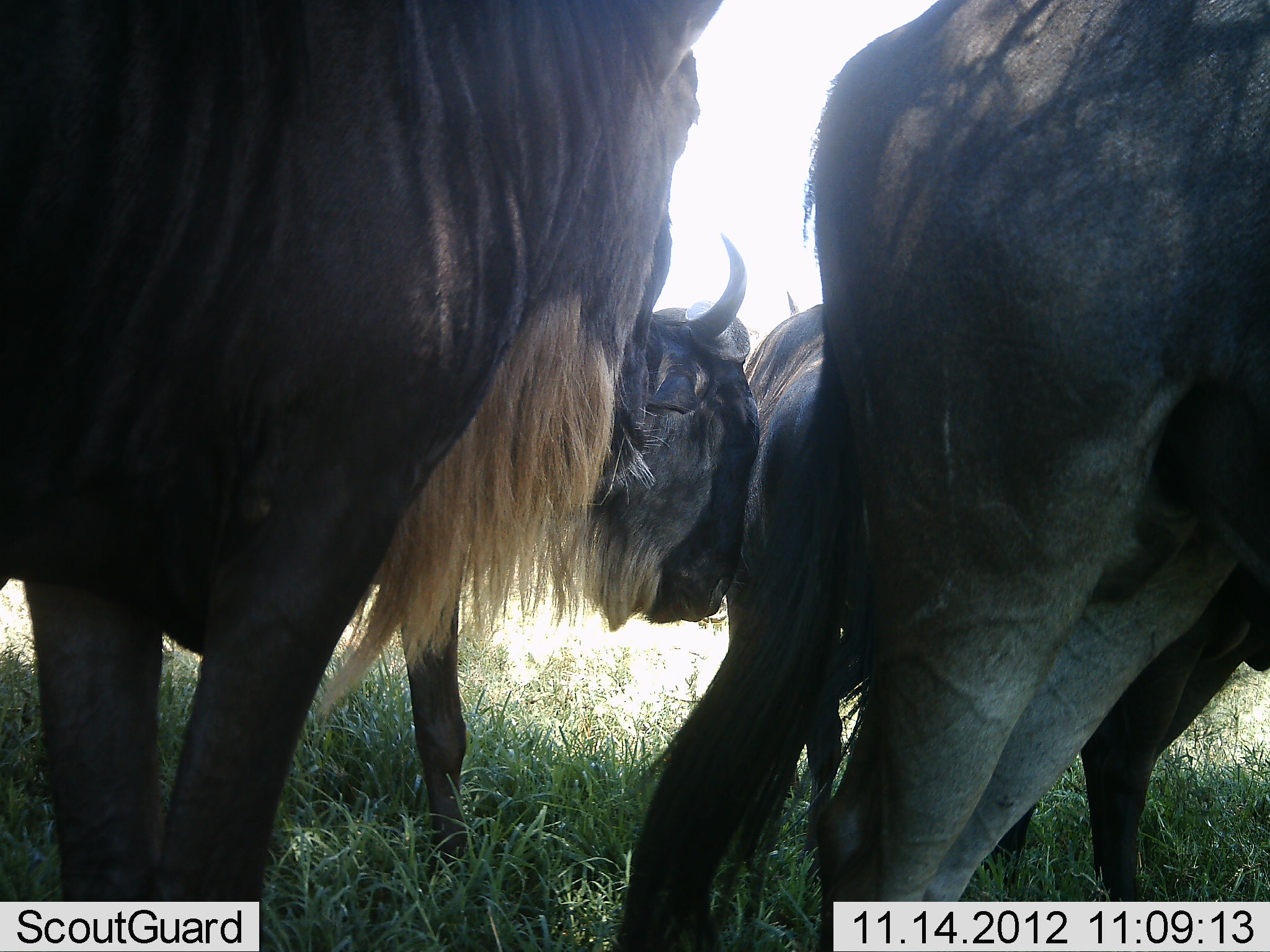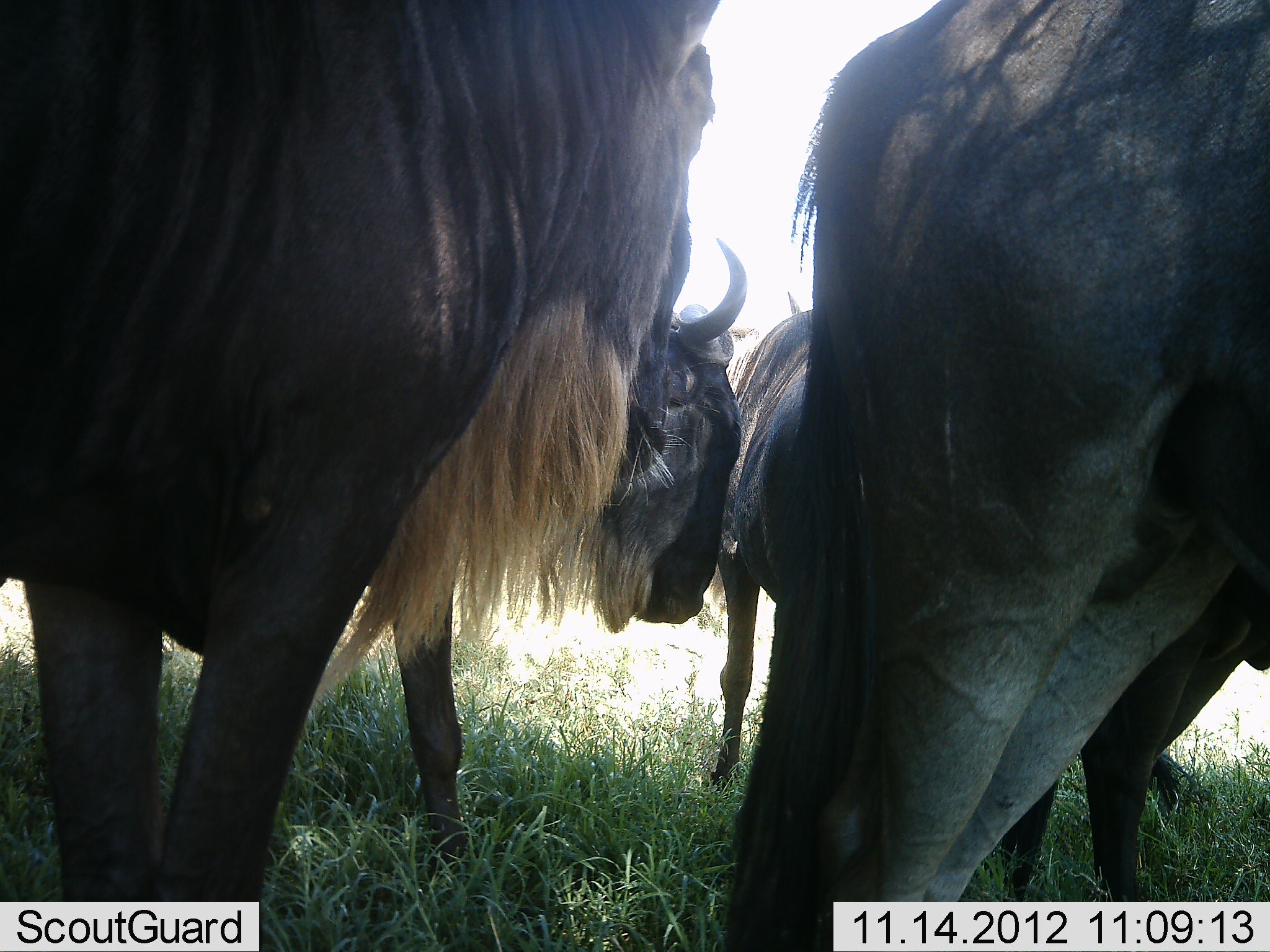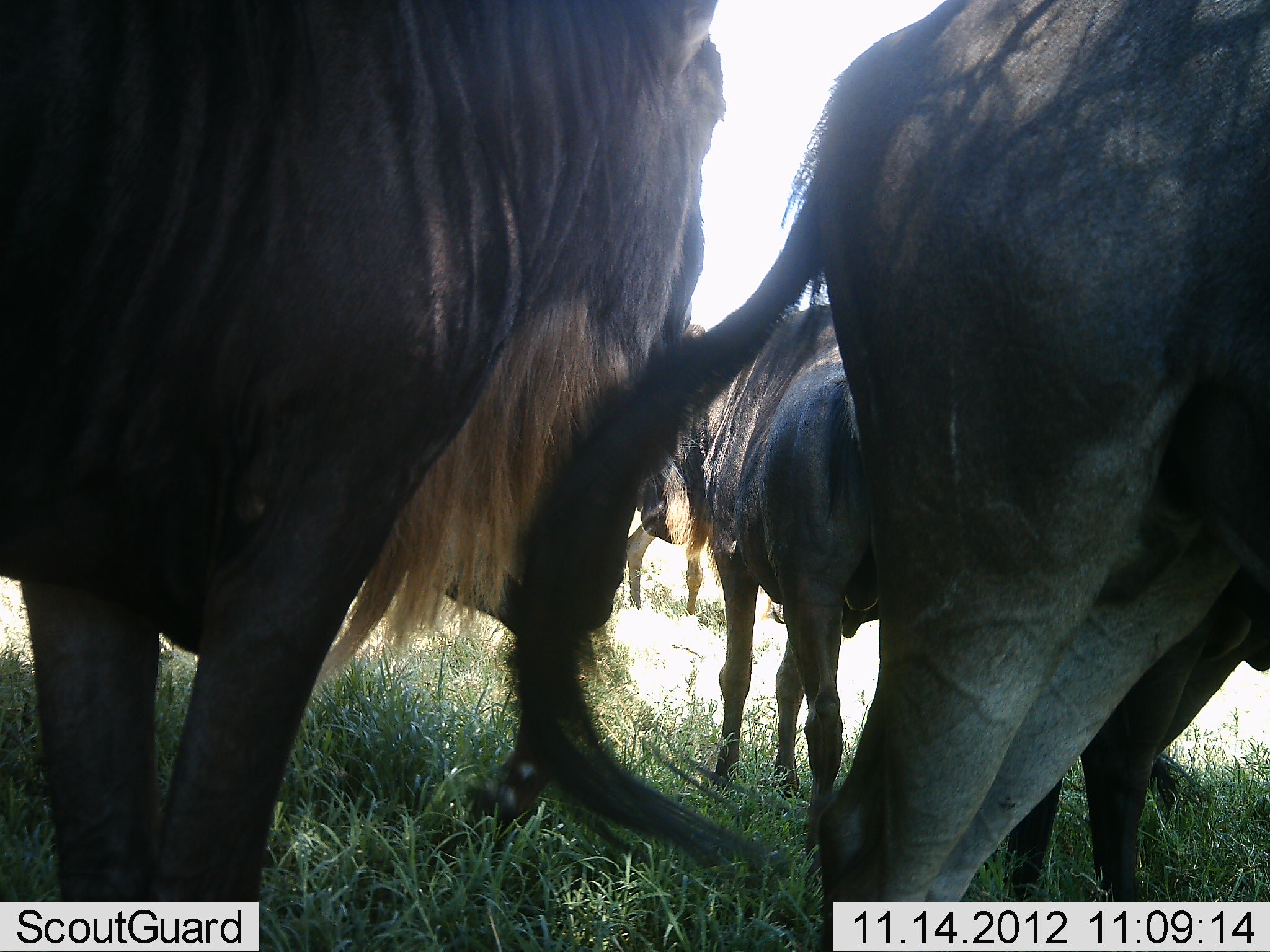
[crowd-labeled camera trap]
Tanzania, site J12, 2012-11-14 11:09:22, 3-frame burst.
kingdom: Animalia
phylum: Chordata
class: Mammalia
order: Artiodactyla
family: Bovidae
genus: Connochaetes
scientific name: Connochaetes taurinus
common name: blue wildebeest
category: wildebeest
Wildebeest (blue wildebeest) (Connochaetes taurinus), count 5. Behavior (volunteer vote fractions): standing 100%, resting 0%, moving 0%, interacting 20%. Young present (vote fraction): 0%. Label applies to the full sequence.